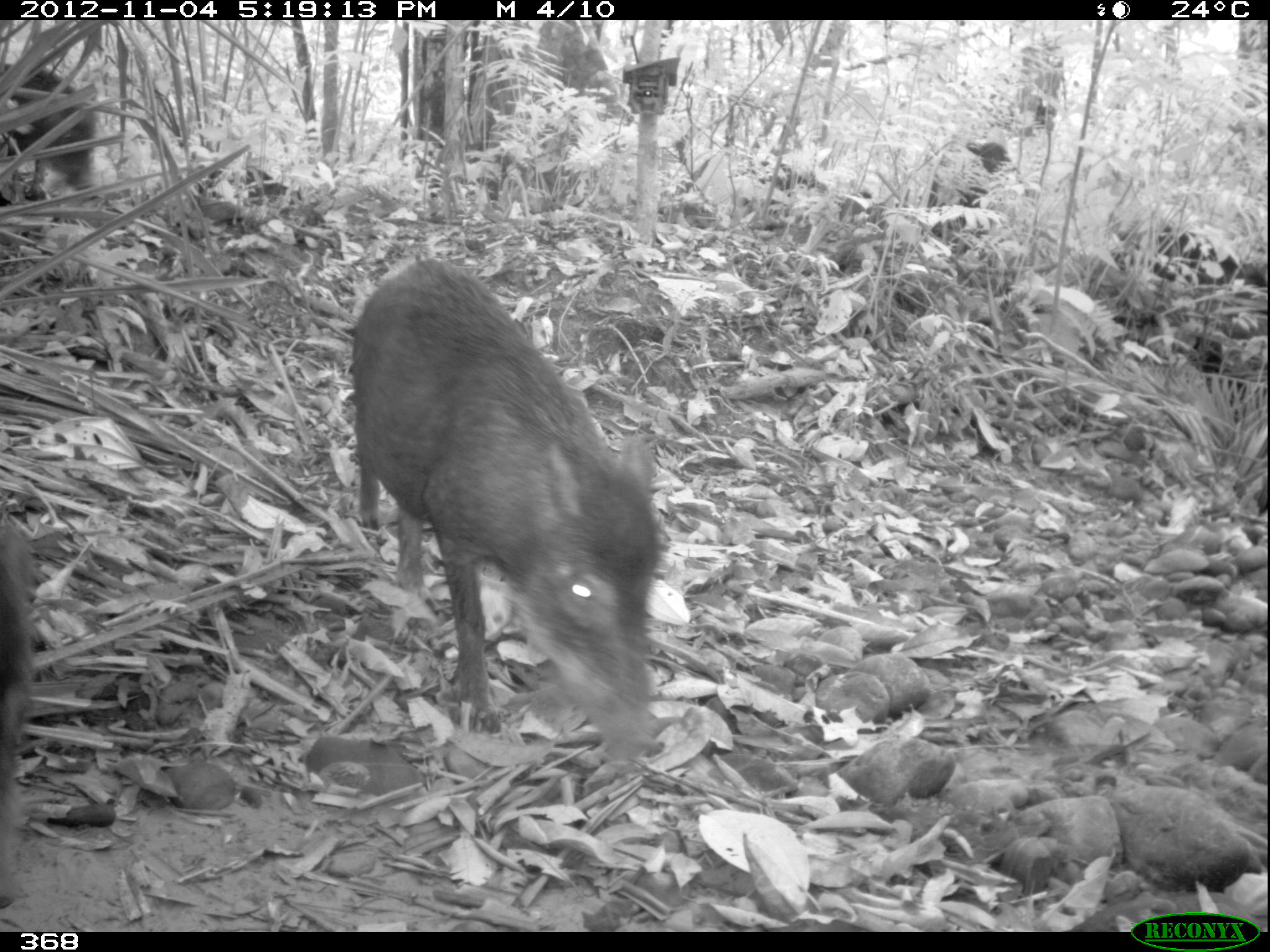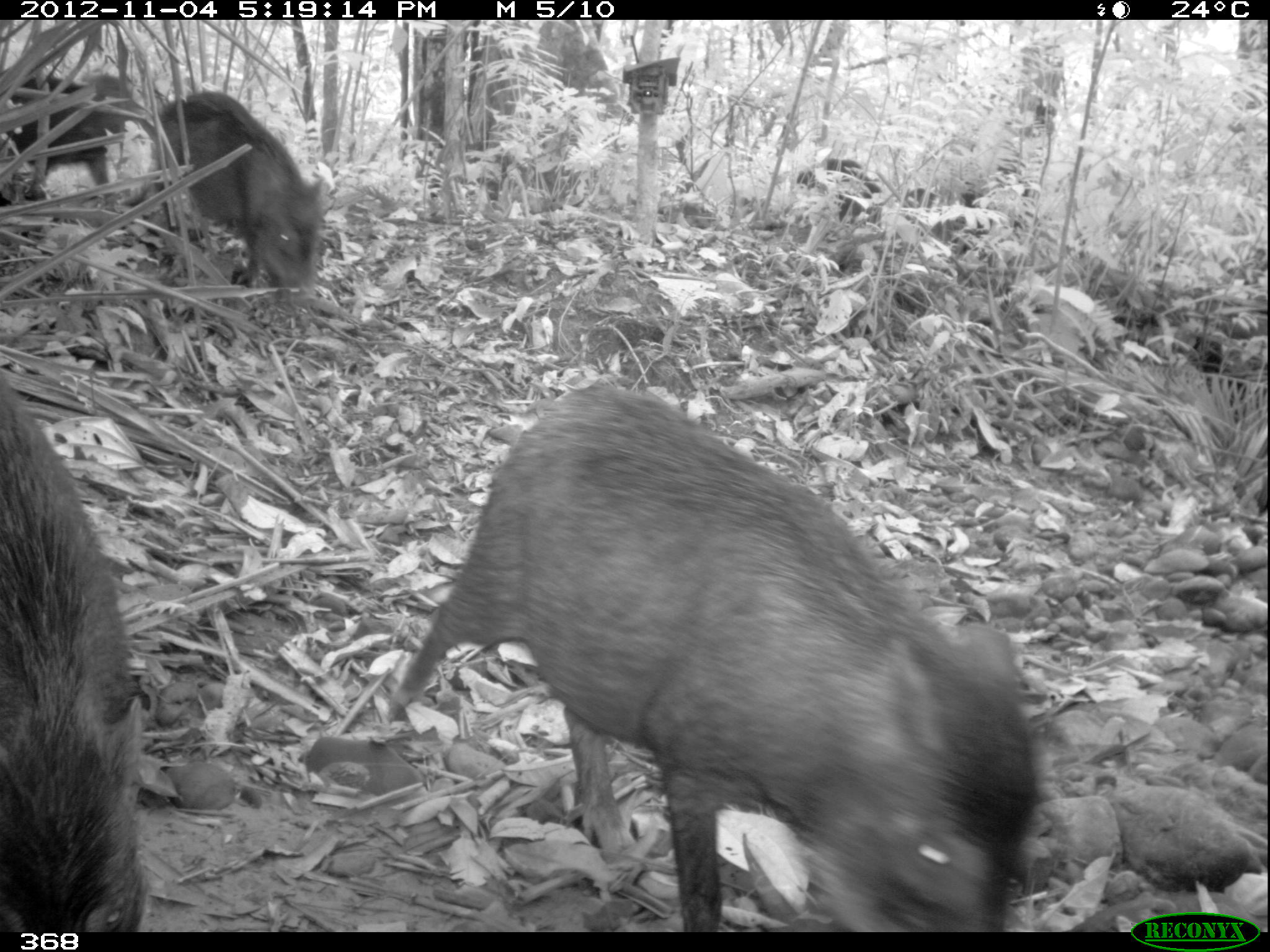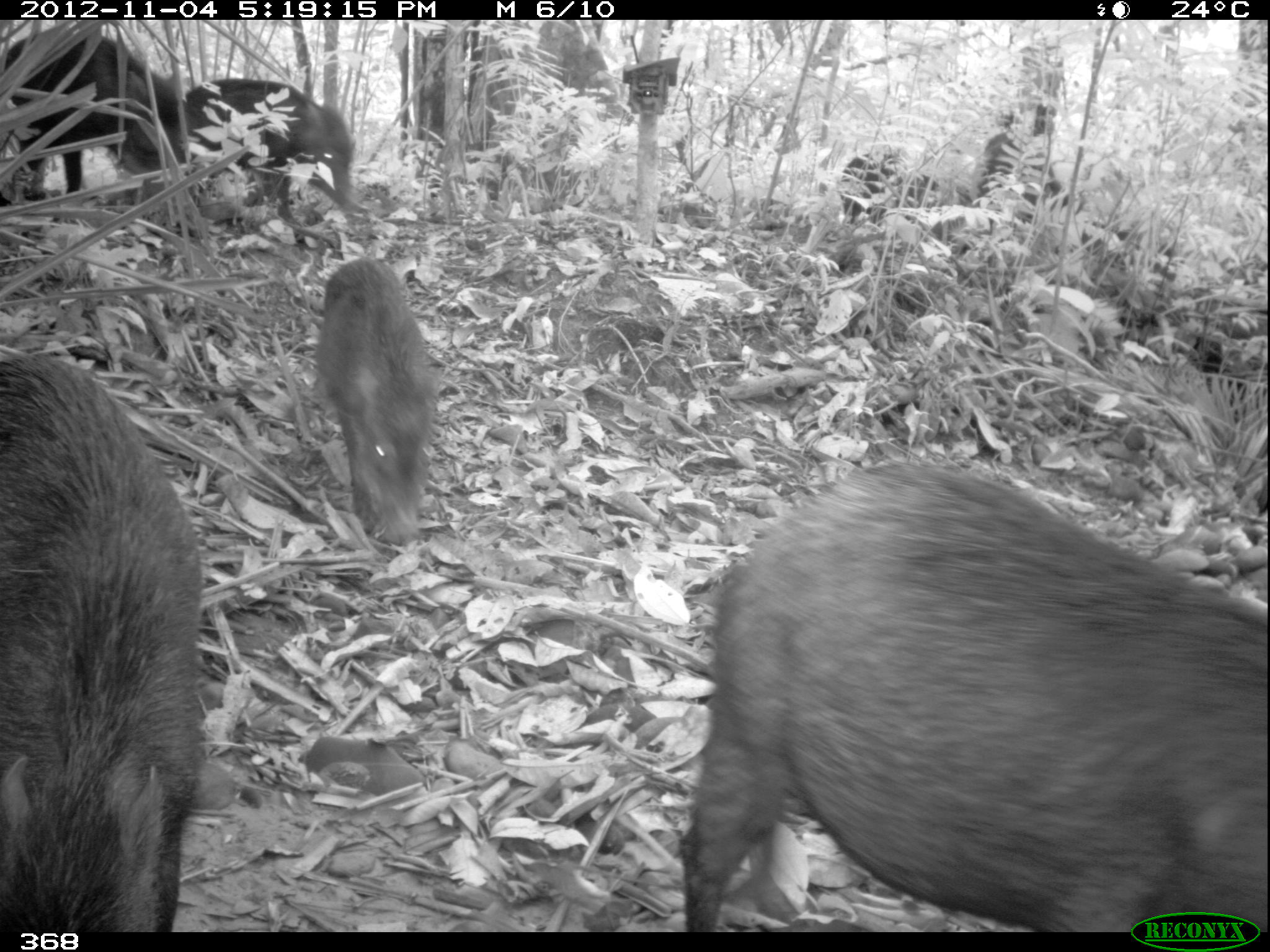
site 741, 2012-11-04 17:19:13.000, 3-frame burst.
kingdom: Animalia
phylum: Chordata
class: Mammalia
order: Artiodactyla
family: Tayassuidae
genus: Tayassu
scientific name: Tayassu pecari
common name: white-lipped peccary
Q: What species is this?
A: Tayassu pecari (white-lipped peccary).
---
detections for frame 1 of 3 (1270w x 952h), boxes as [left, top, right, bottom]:
tayassu pecari: [354, 256, 667, 761]; [1112, 222, 1269, 377]; [0, 509, 36, 907]; [0, 64, 99, 201]; [926, 141, 1015, 252]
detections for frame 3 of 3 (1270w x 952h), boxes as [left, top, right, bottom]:
tayassu pecari: [676, 460, 1270, 932]; [0, 352, 202, 932]; [310, 257, 439, 541]; [0, 29, 183, 202]; [186, 78, 357, 221]; [980, 103, 1073, 223]; [839, 153, 941, 228]